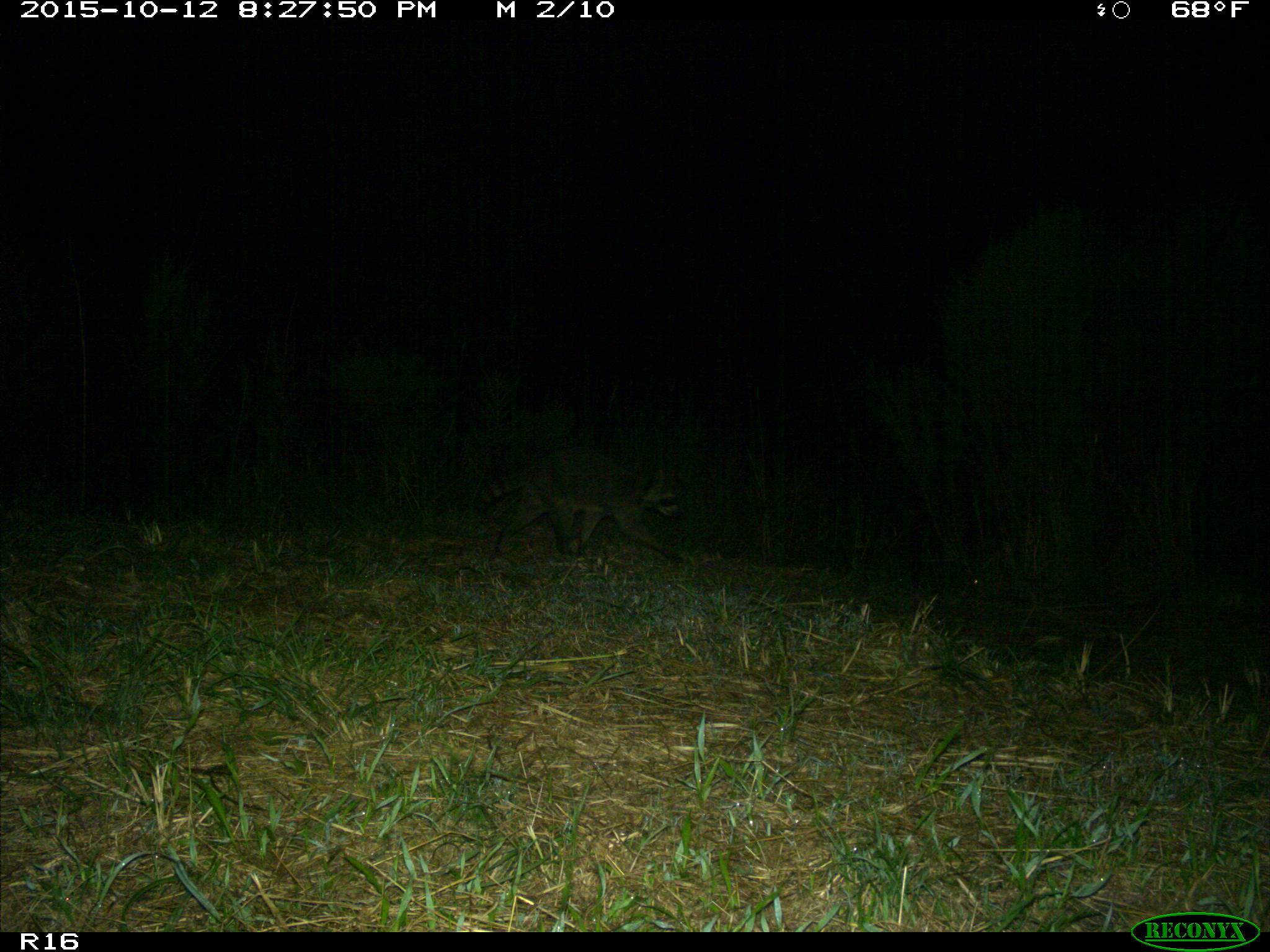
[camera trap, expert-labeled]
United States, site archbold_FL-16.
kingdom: Animalia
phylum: Chordata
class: Mammalia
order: Carnivora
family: Procyonidae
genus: Procyon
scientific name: Procyon lotor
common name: common raccoon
Procyon lotor (common raccoon).